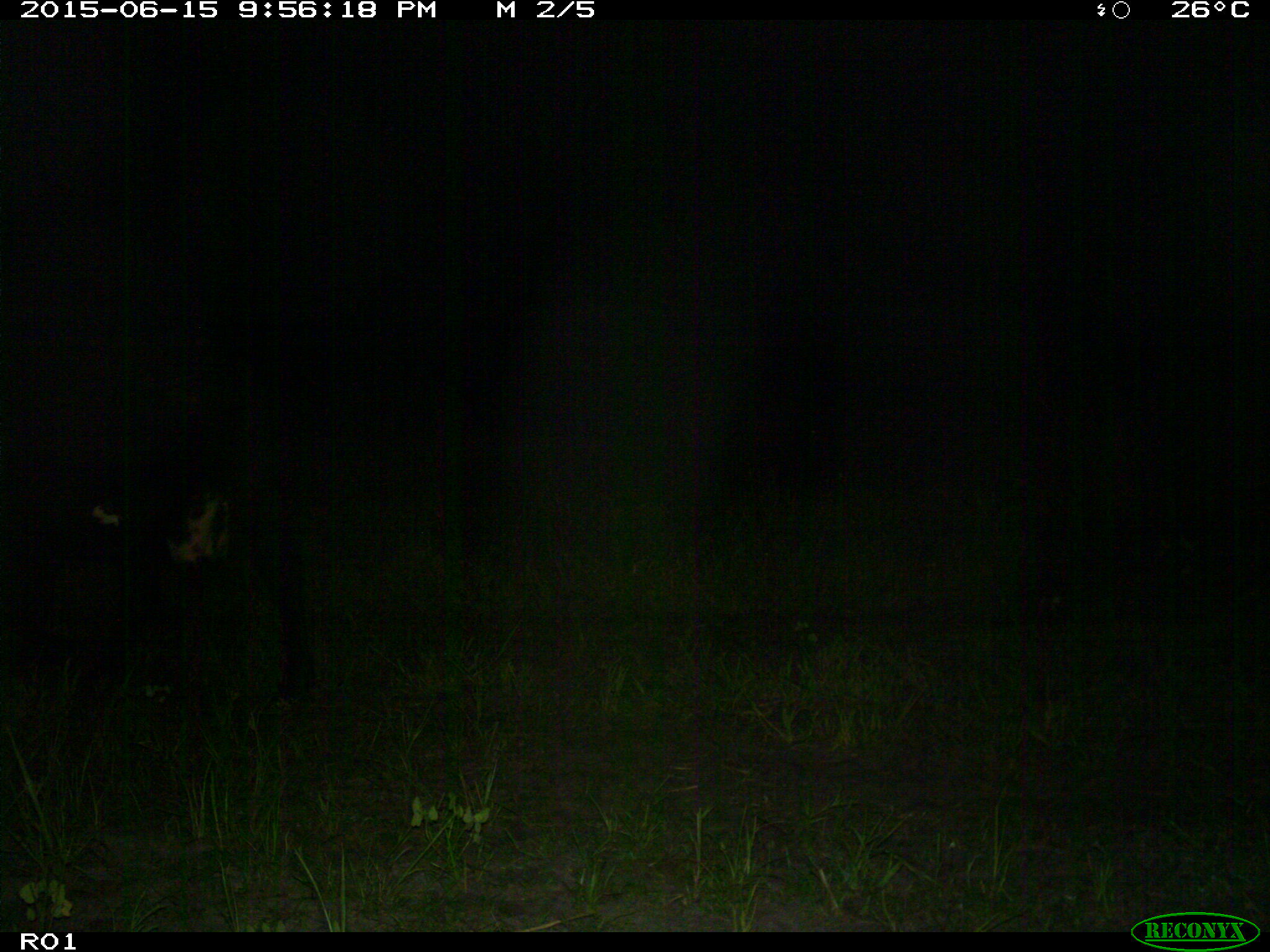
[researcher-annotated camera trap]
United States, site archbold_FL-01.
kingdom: Animalia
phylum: Chordata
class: Mammalia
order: Artiodactyla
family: Bovidae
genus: Bos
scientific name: Bos taurus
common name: domestic cow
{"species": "Bos taurus (domestic cow)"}